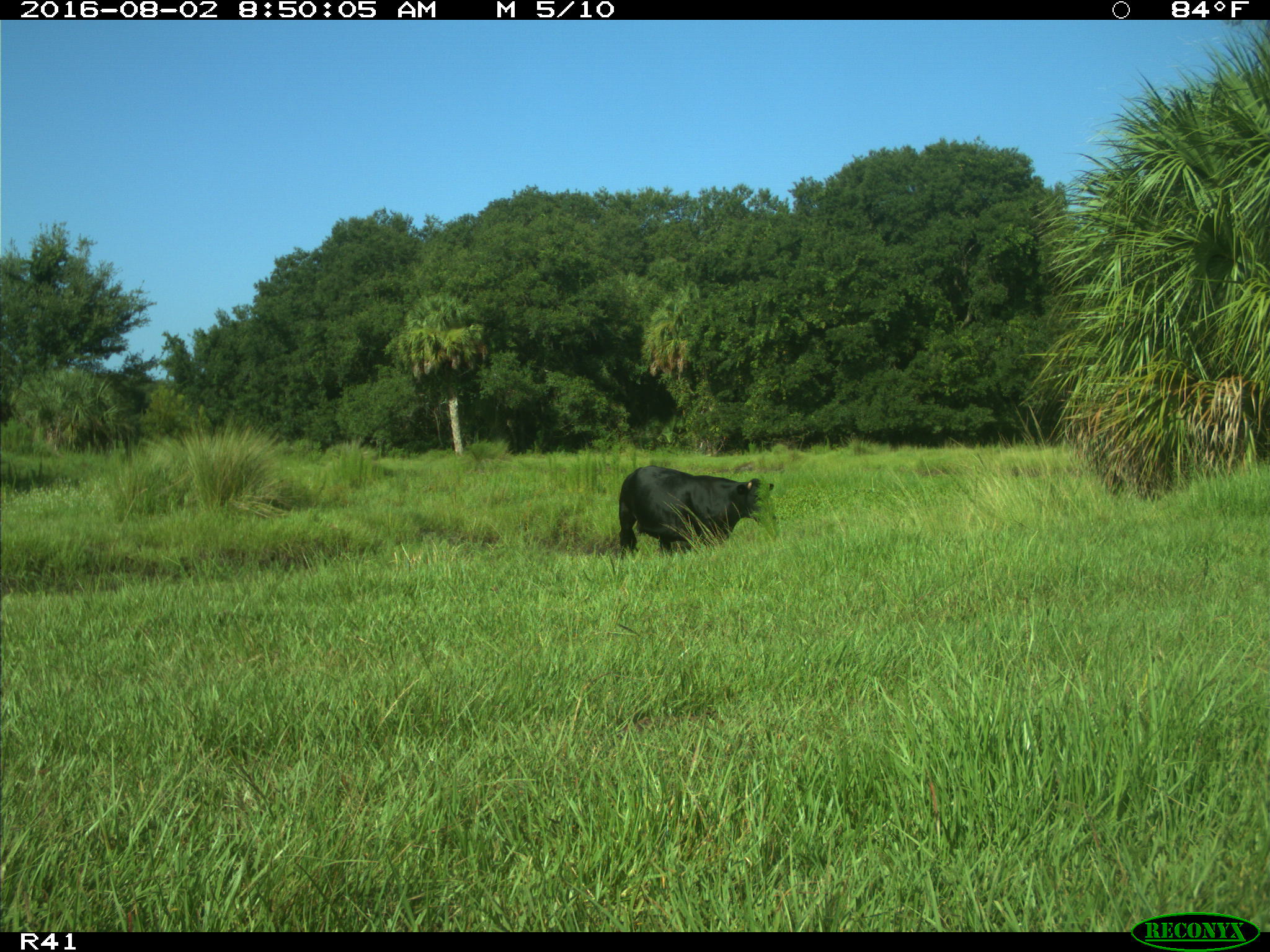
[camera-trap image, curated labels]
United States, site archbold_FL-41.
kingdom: Animalia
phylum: Chordata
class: Mammalia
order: Artiodactyla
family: Bovidae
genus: Bos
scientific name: Bos taurus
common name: domestic cow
Bos taurus (domestic cow).